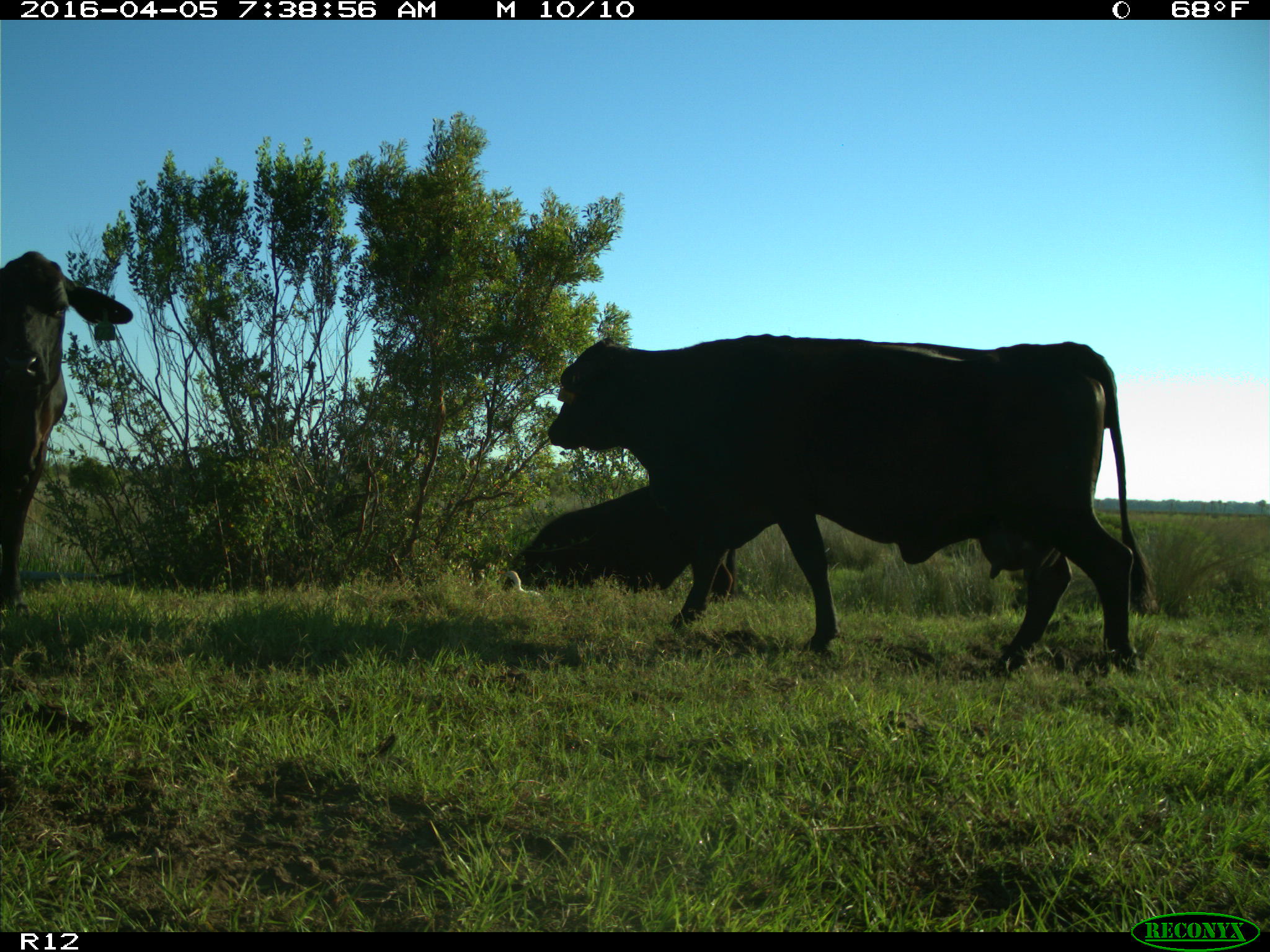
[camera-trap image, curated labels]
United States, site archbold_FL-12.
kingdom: Animalia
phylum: Chordata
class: Mammalia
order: Artiodactyla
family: Bovidae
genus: Bos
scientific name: Bos taurus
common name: domestic cow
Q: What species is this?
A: Bos taurus (domestic cow).